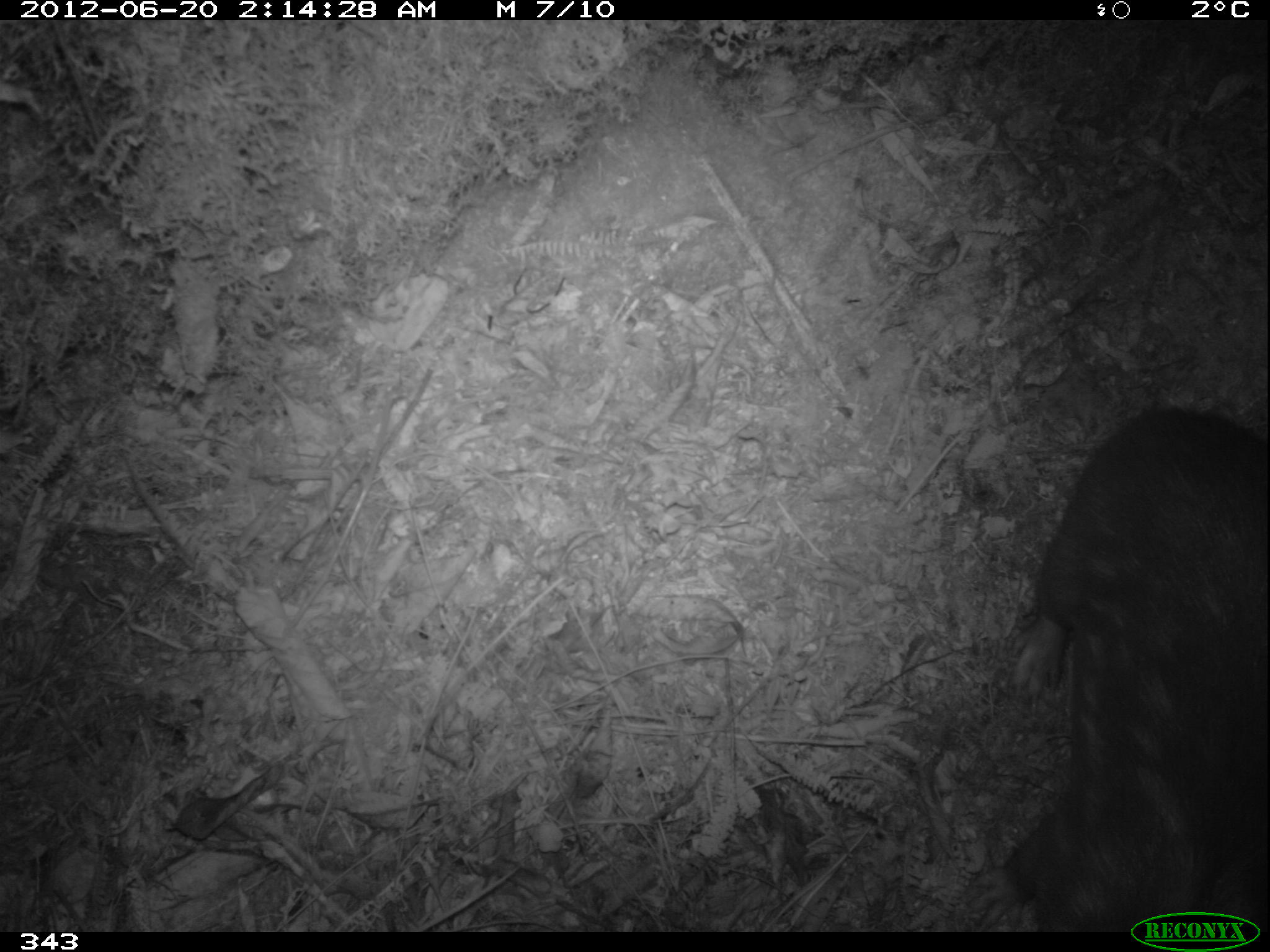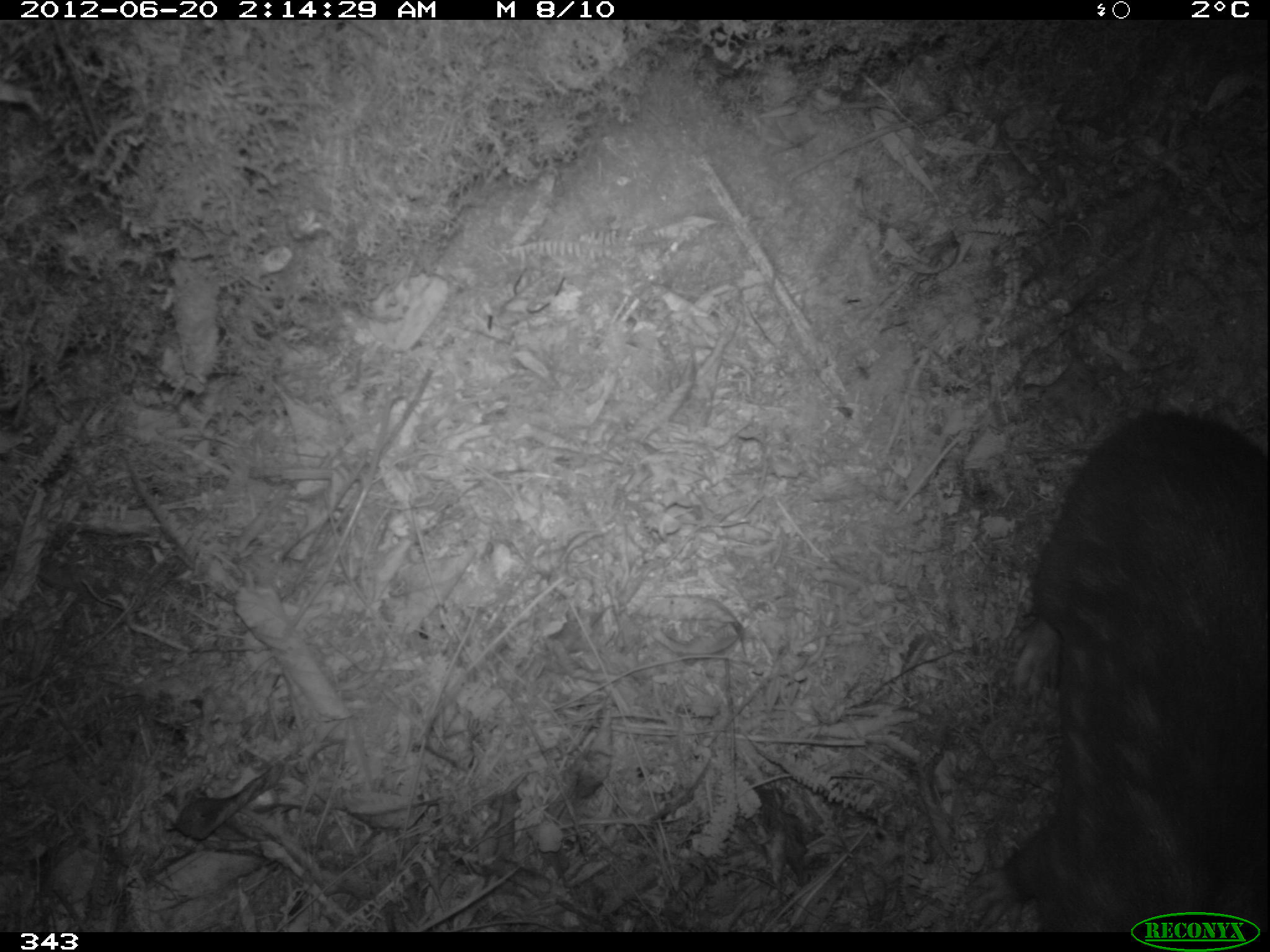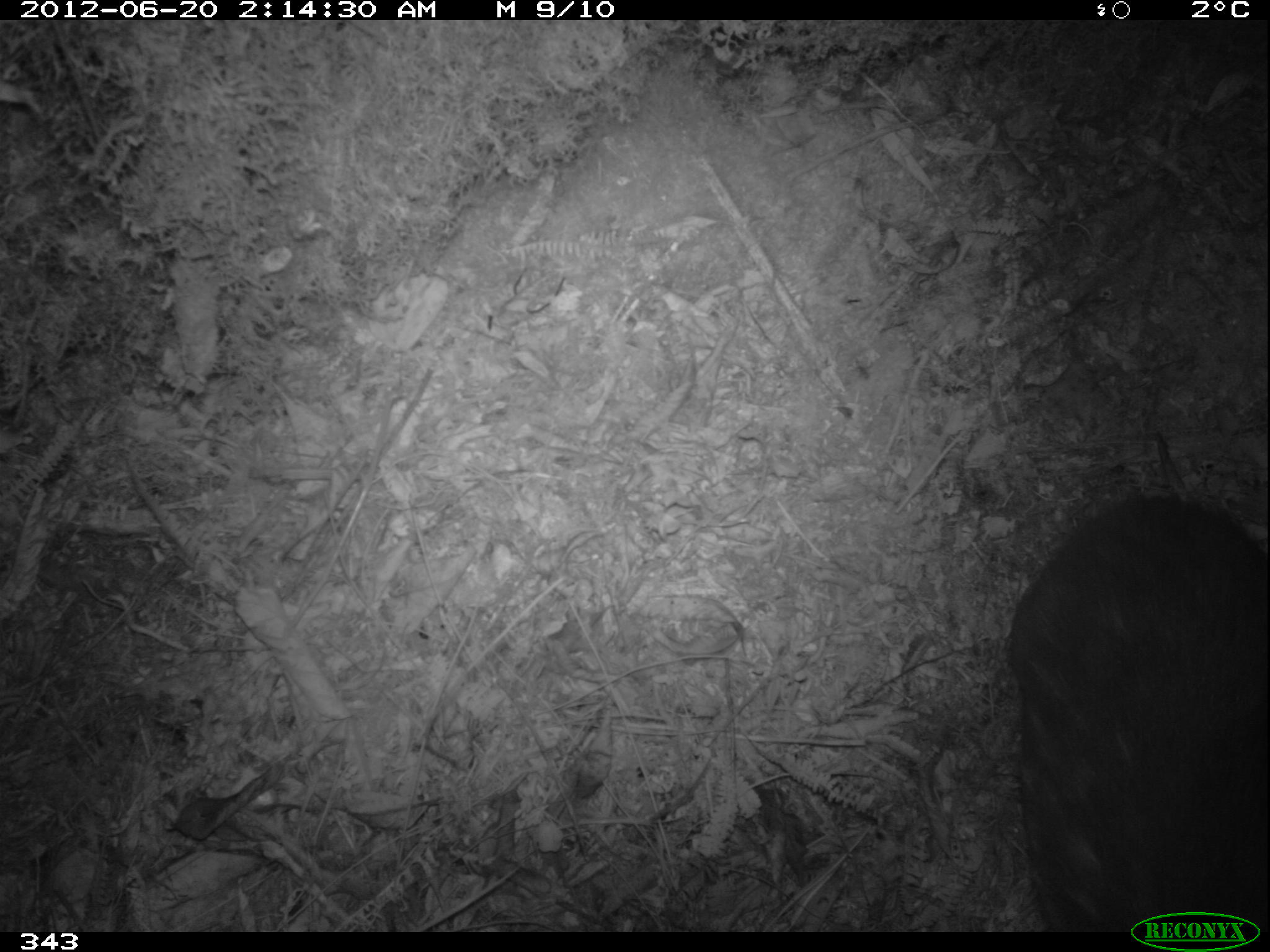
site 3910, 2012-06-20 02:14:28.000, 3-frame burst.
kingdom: Animalia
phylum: Chordata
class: Mammalia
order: Rodentia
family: Cuniculidae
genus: Cuniculus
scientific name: Cuniculus taczanowskii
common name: mountain paca